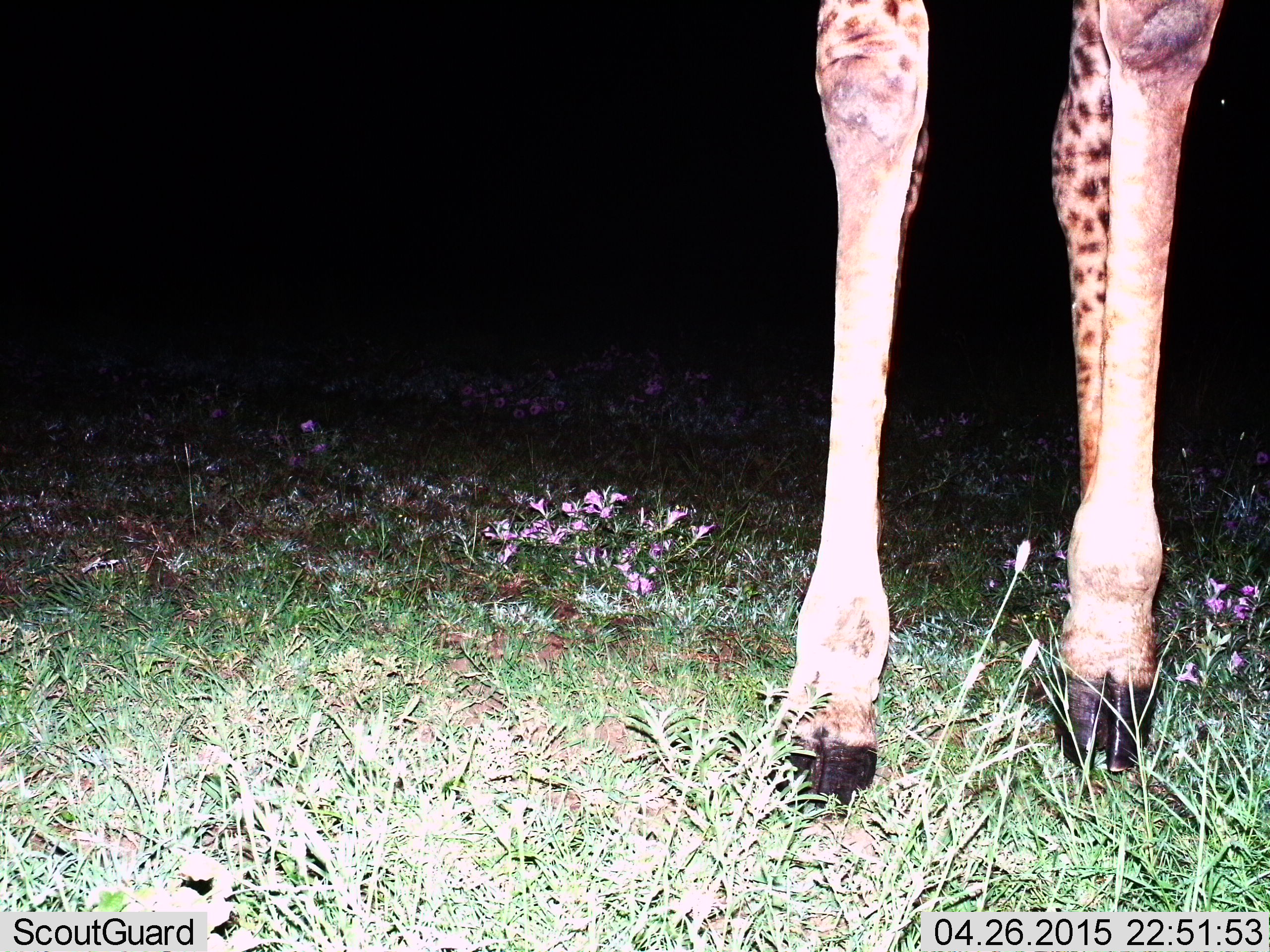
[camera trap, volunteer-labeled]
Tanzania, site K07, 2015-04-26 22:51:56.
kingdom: Animalia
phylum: Chordata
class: Mammalia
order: Artiodactyla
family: Giraffidae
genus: Giraffa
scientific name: Giraffa camelopardalis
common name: giraffe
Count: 1.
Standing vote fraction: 90%.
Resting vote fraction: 0%.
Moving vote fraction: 10%.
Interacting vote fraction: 0%.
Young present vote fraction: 0%.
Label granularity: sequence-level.